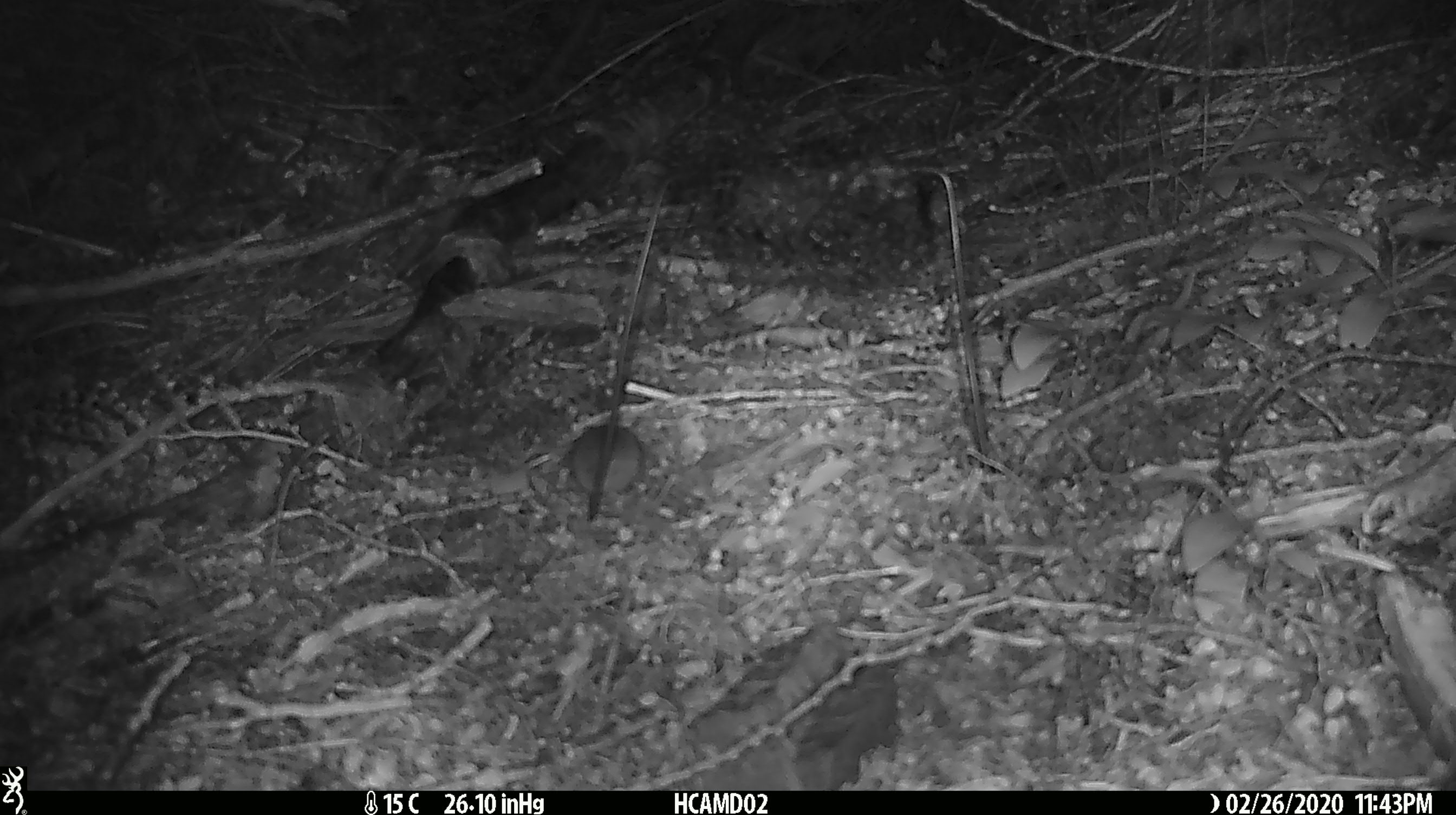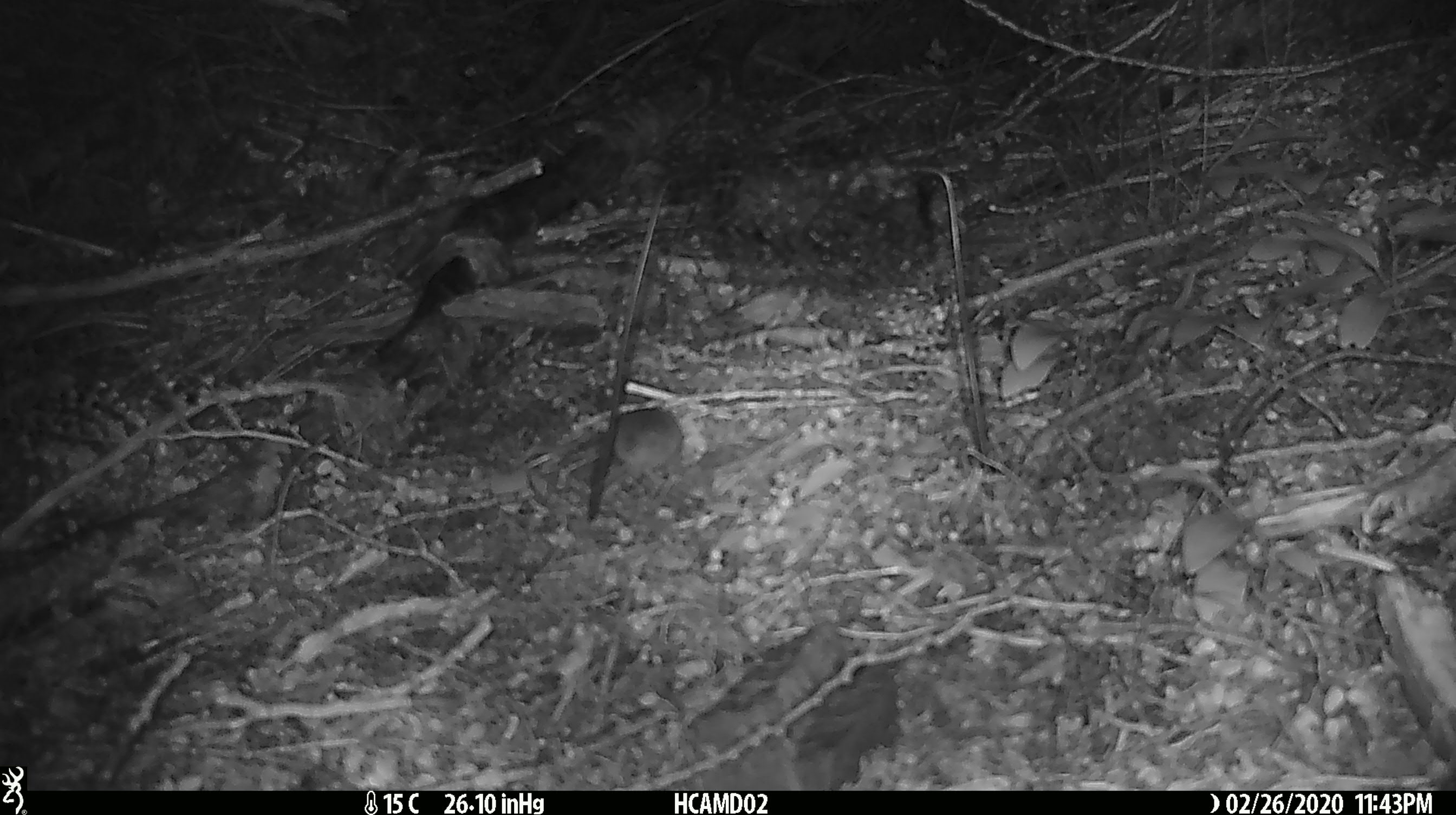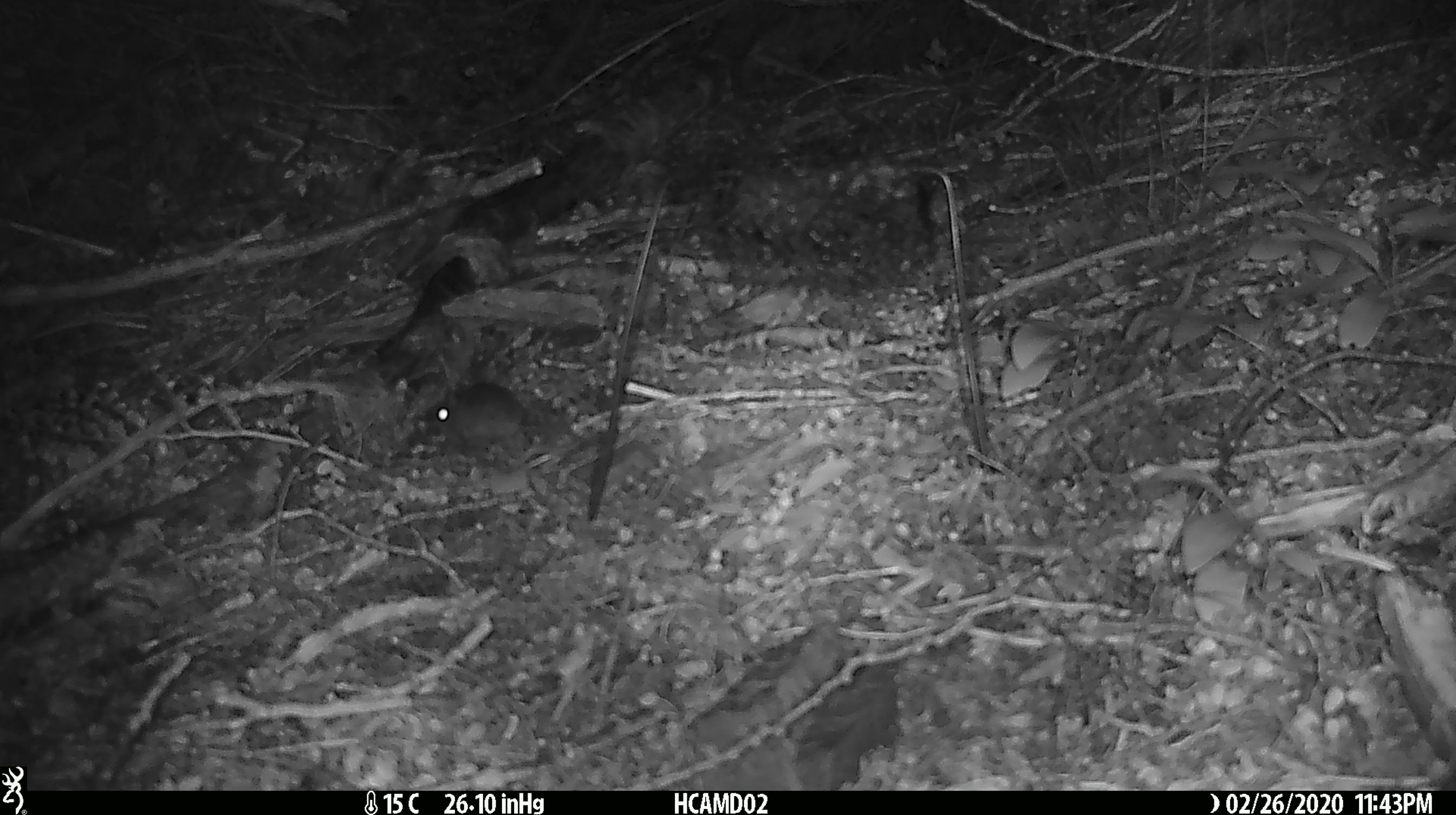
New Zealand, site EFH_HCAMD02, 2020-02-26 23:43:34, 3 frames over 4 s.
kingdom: Animalia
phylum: Chordata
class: Mammalia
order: Rodentia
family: Muridae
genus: Mus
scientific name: Mus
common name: mouse